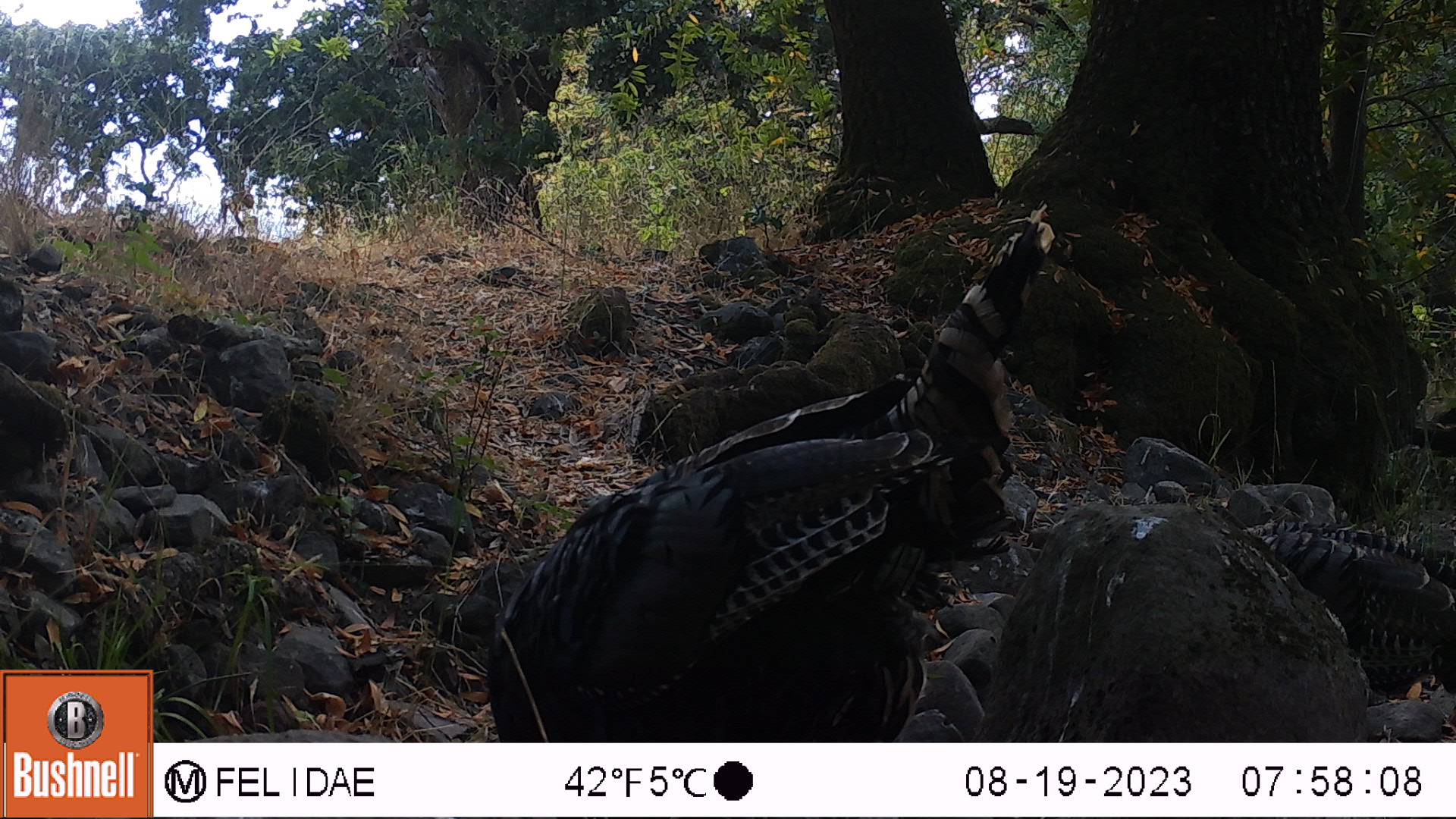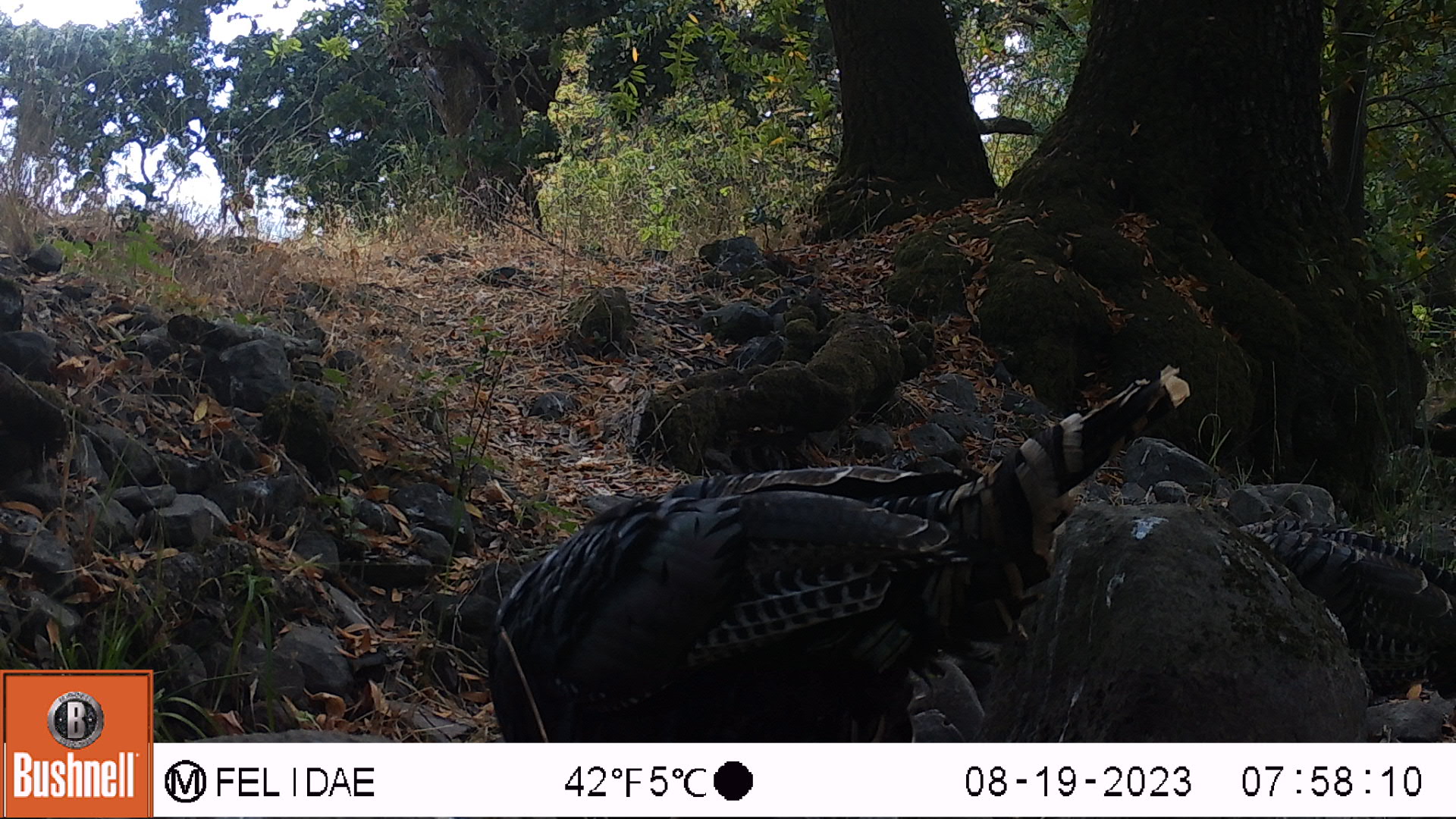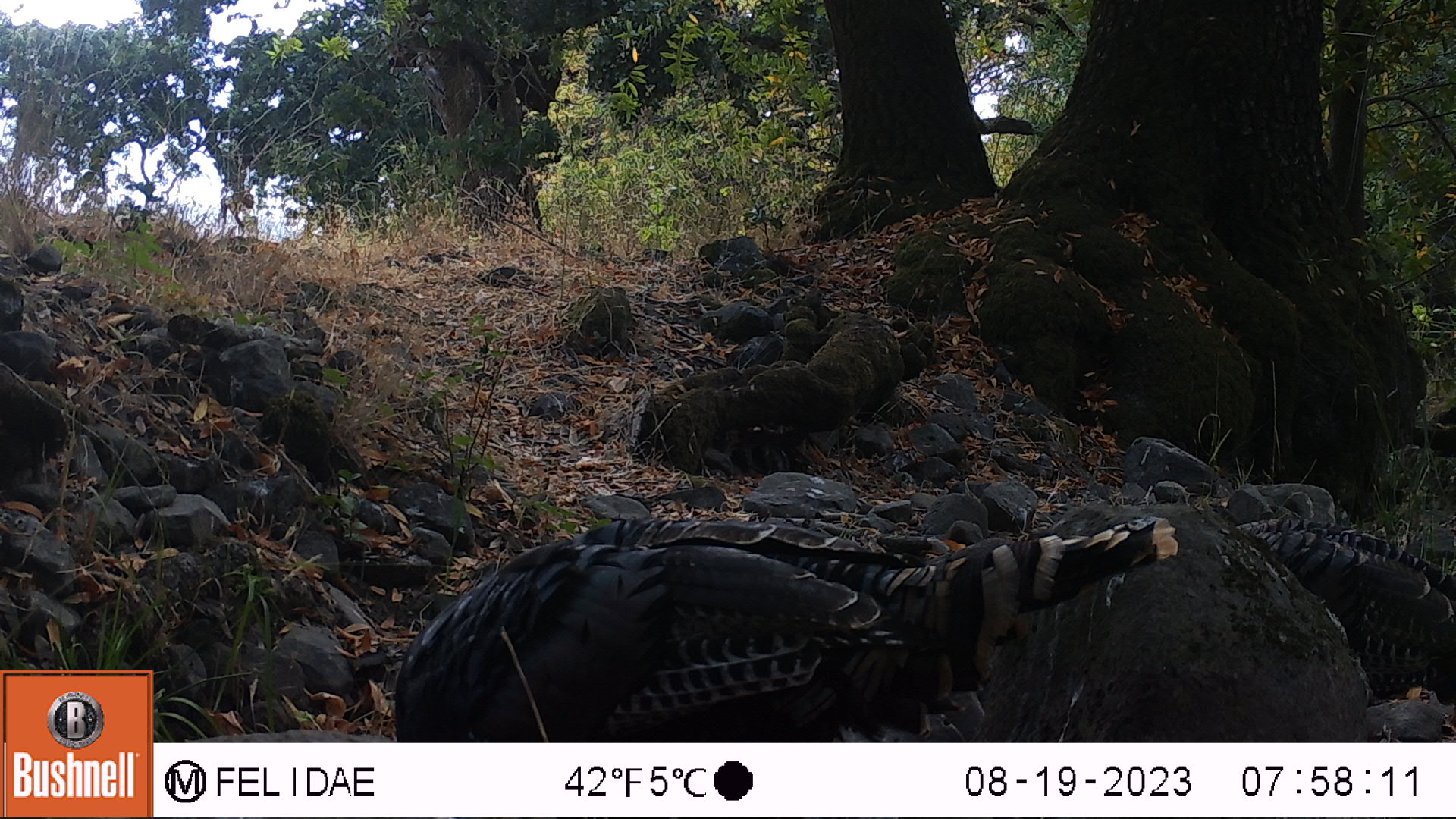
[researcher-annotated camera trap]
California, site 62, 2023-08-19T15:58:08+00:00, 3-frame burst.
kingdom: Animalia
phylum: Chordata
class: Aves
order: Galliformes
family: Phasianidae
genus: Meleagris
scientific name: Meleagris gallopavo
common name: turkey